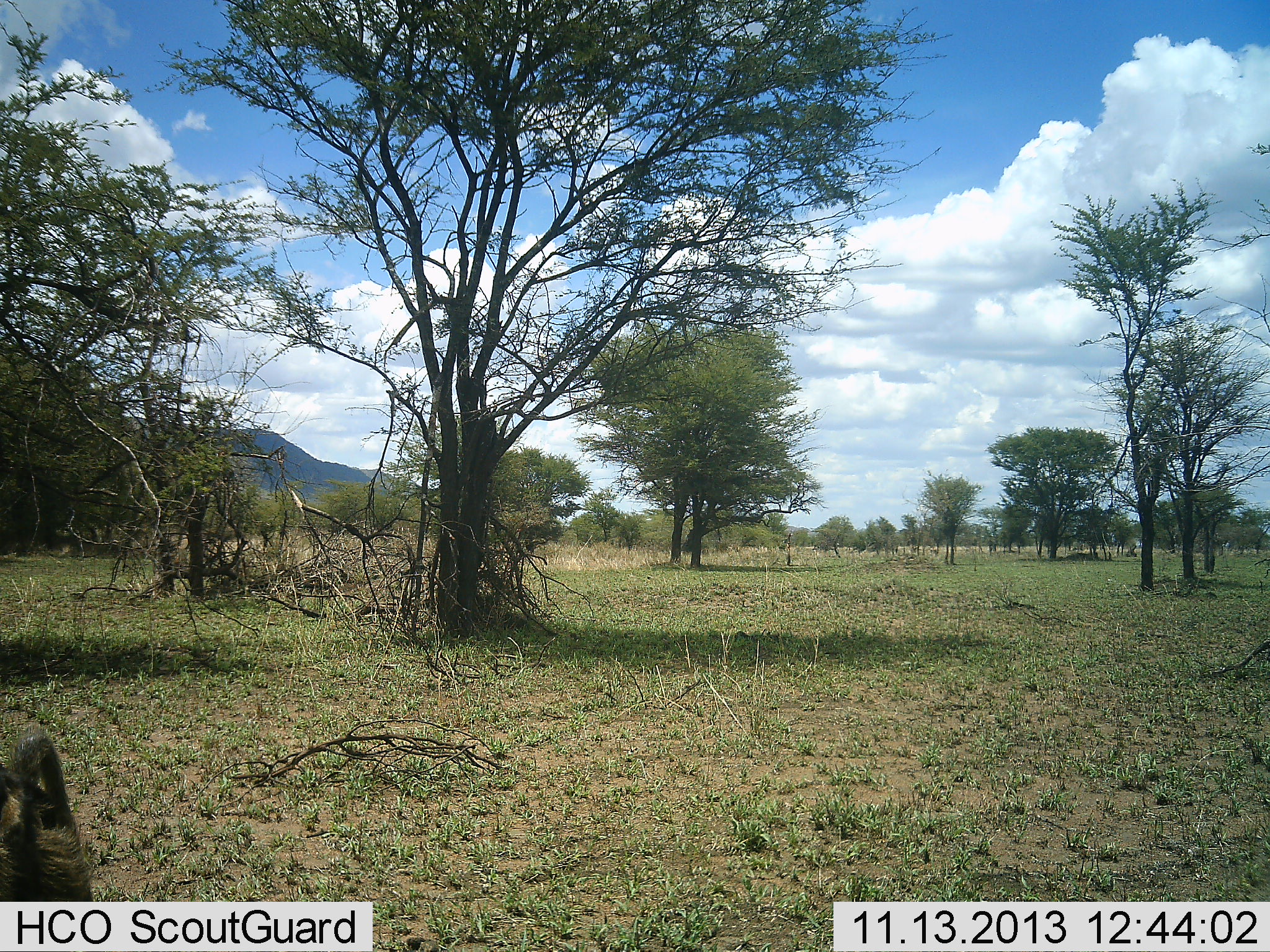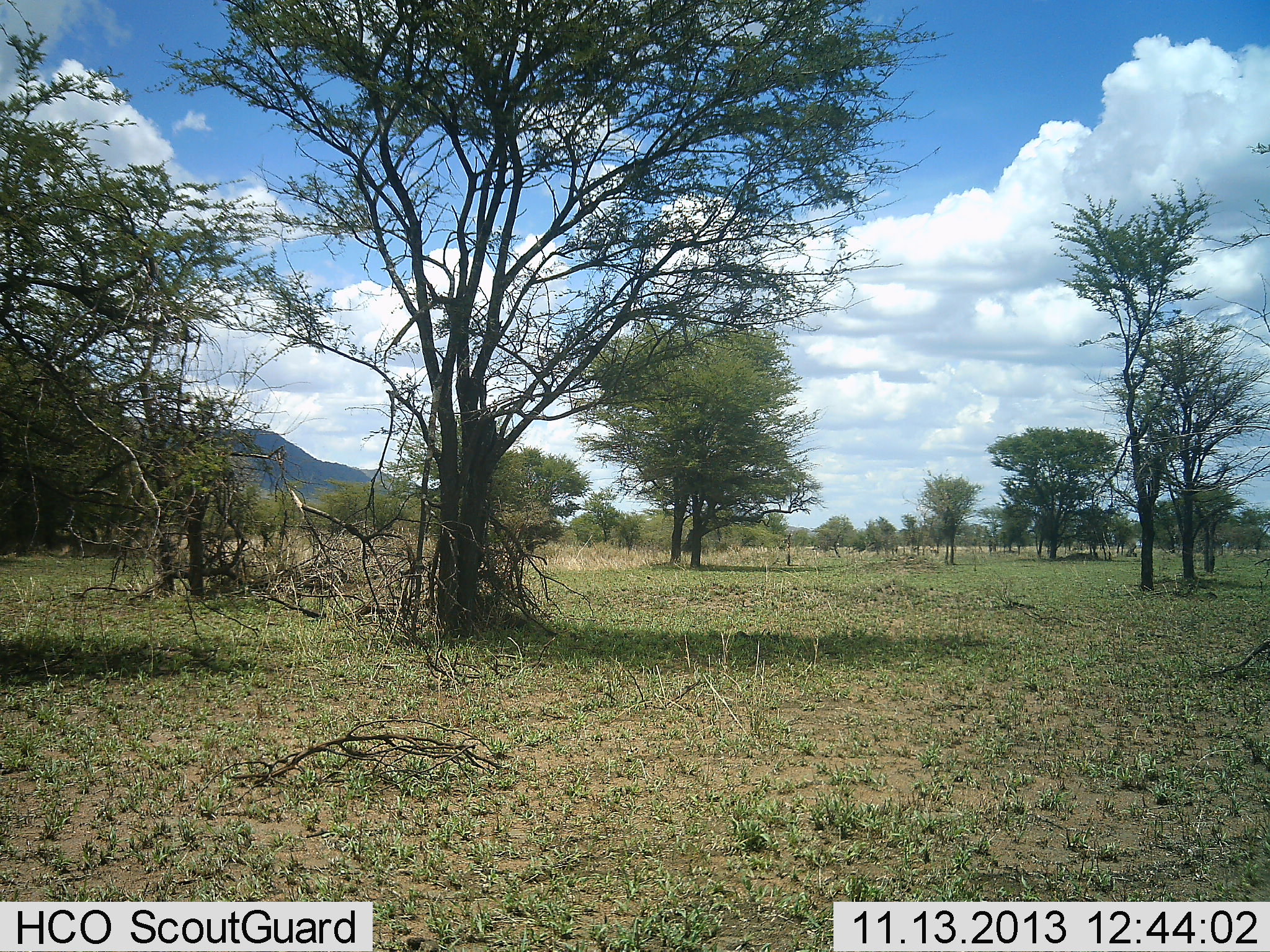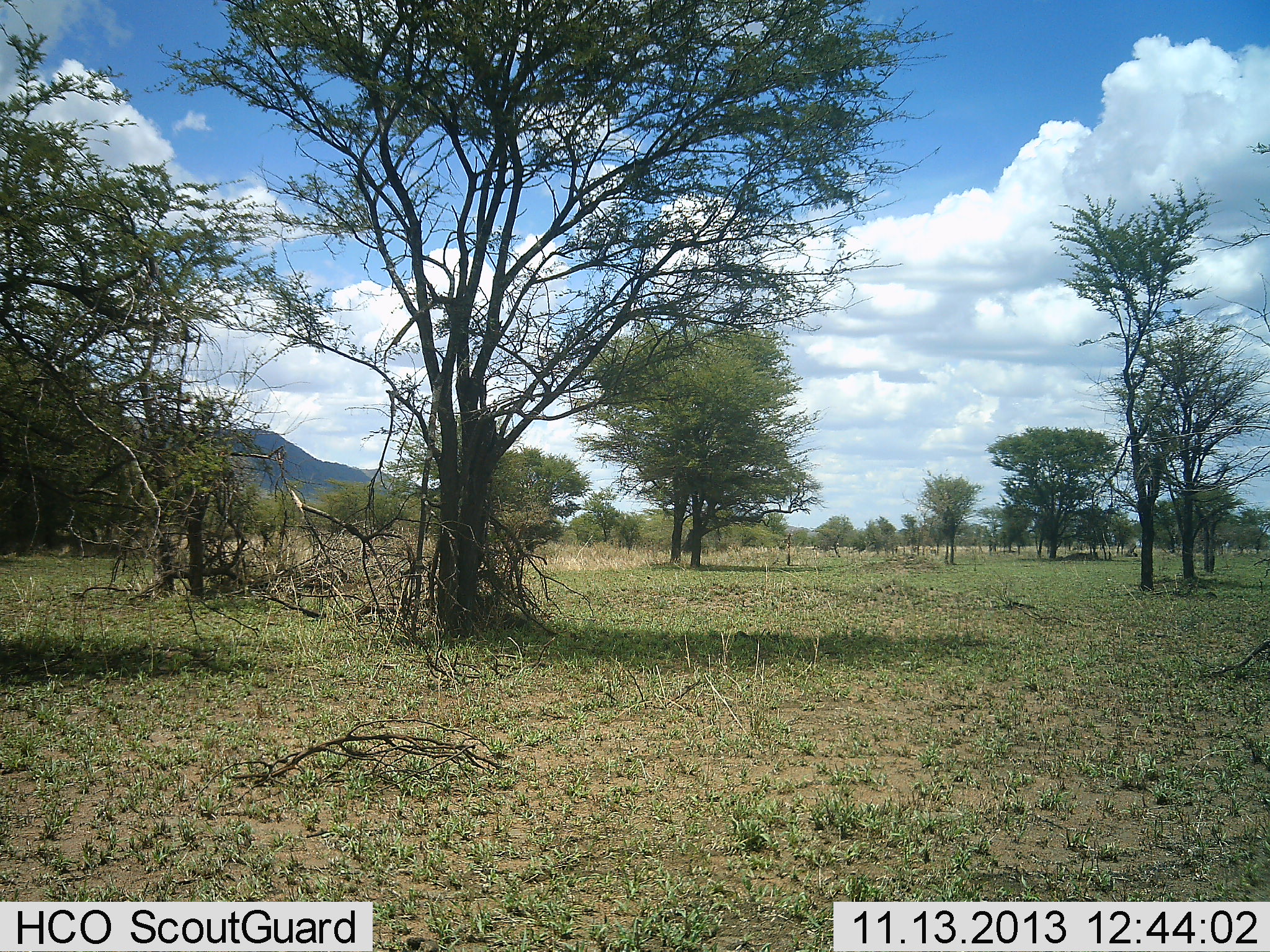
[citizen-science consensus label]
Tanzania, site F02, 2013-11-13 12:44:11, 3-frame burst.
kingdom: Animalia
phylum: Chordata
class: Mammalia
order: Primates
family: Cercopithecidae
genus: Papio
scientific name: Papio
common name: baboon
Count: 1.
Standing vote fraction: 0%.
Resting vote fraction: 0%.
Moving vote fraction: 100%.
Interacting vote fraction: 0%.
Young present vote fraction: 0%.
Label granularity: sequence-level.